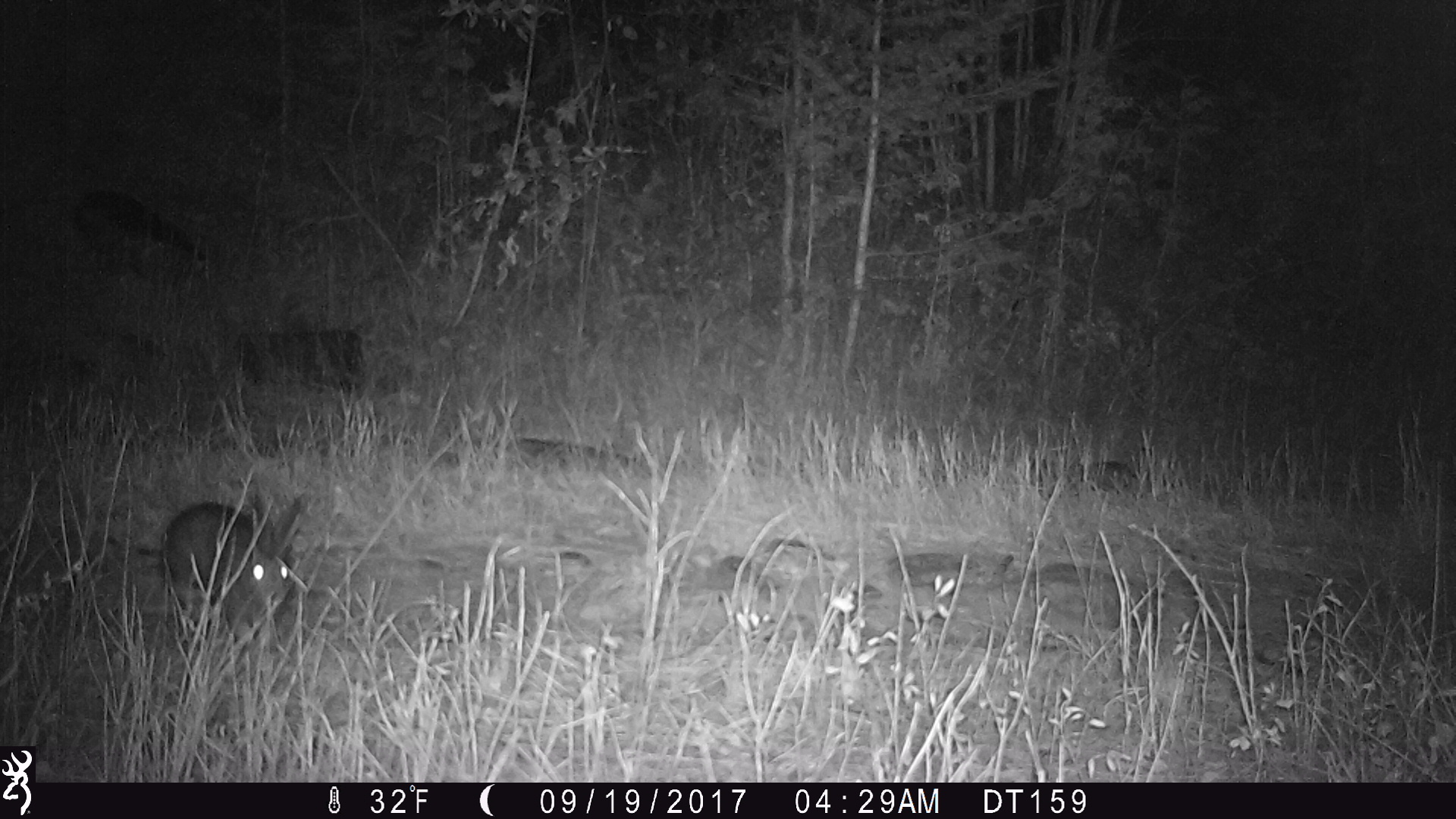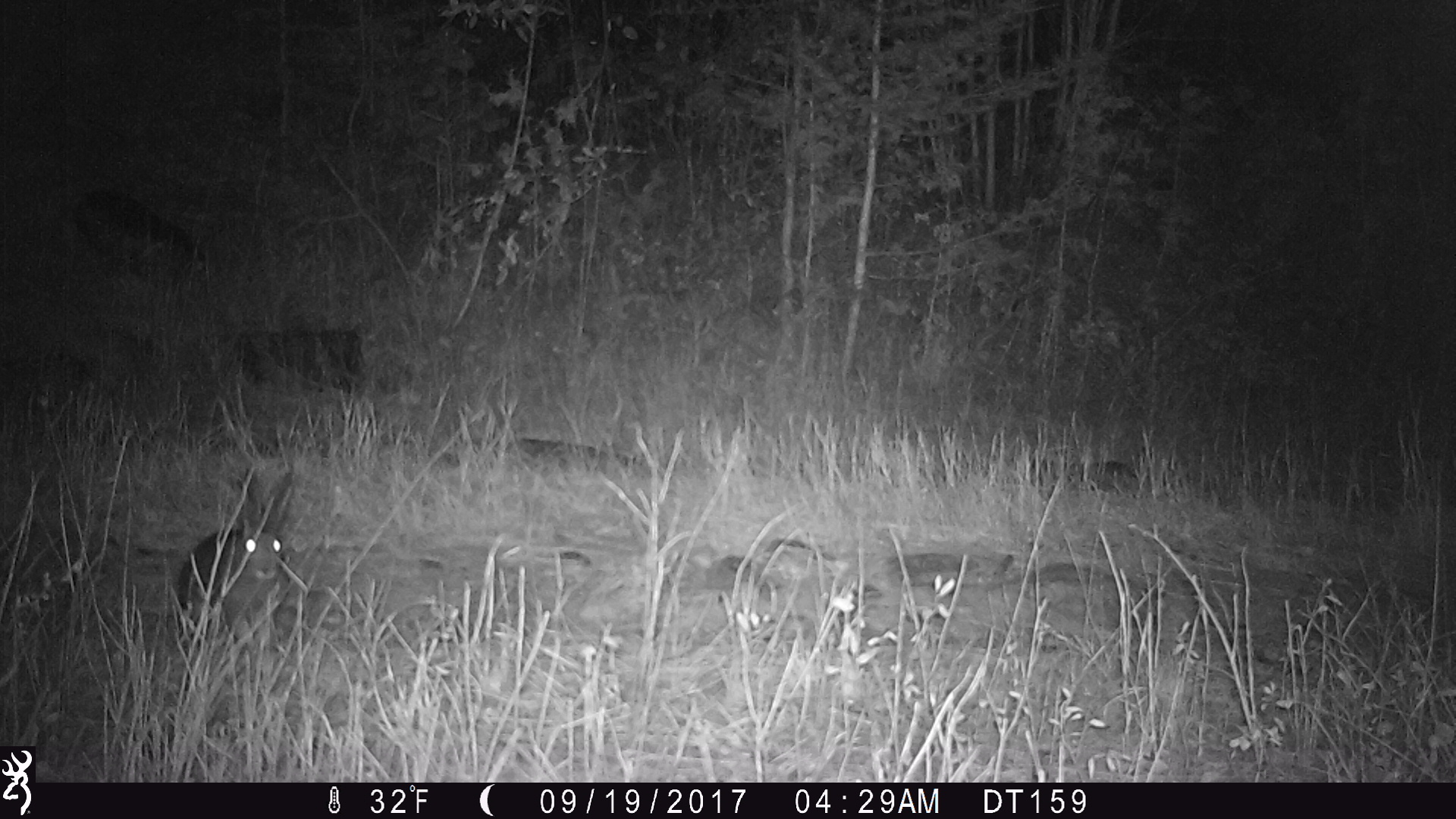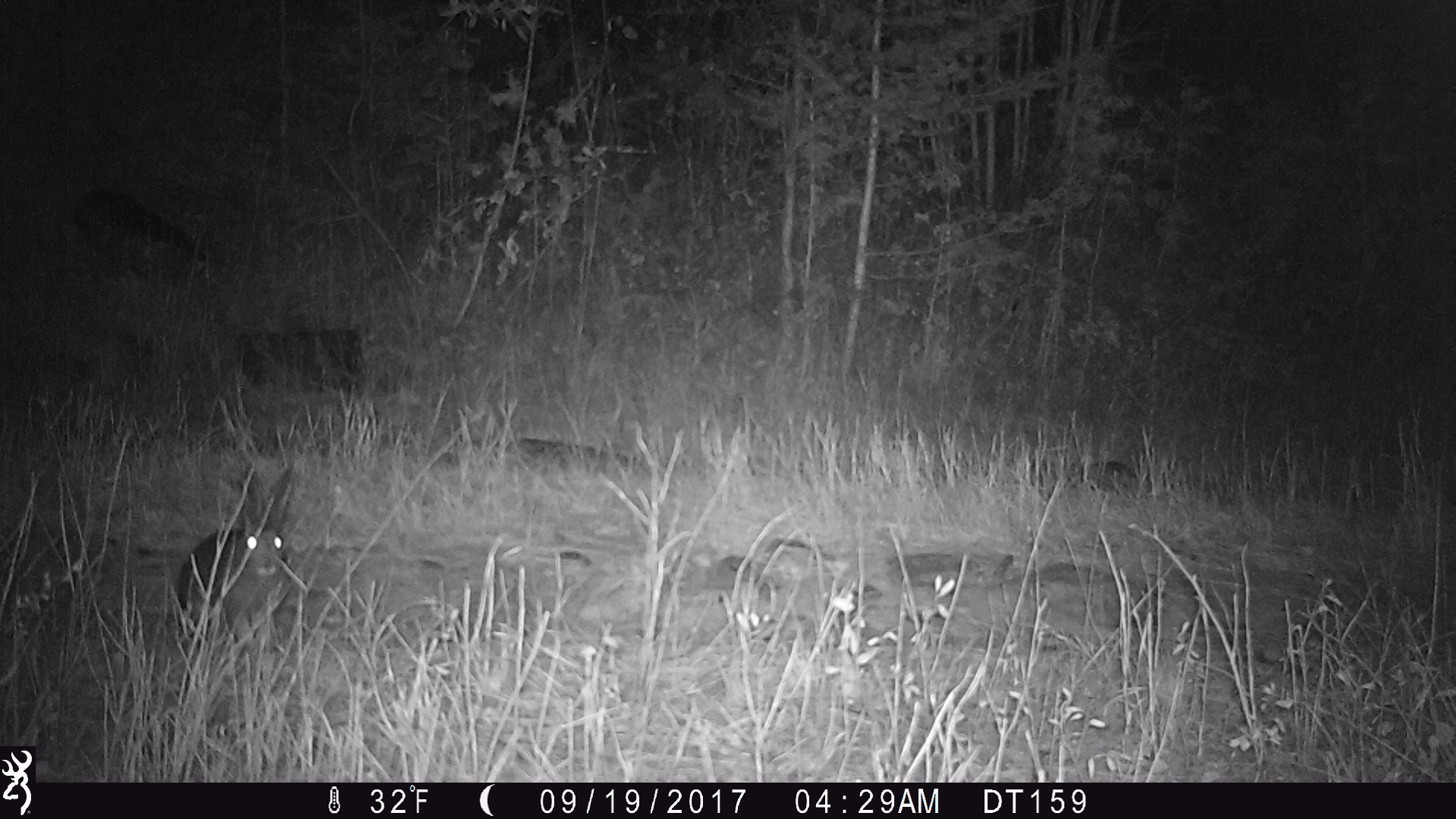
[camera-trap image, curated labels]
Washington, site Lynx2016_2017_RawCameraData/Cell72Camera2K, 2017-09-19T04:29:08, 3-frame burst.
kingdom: Animalia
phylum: Chordata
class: Mammalia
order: Lagomorpha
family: Leporidae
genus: Lepus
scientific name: Lepus americanus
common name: snowshoe hare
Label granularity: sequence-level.